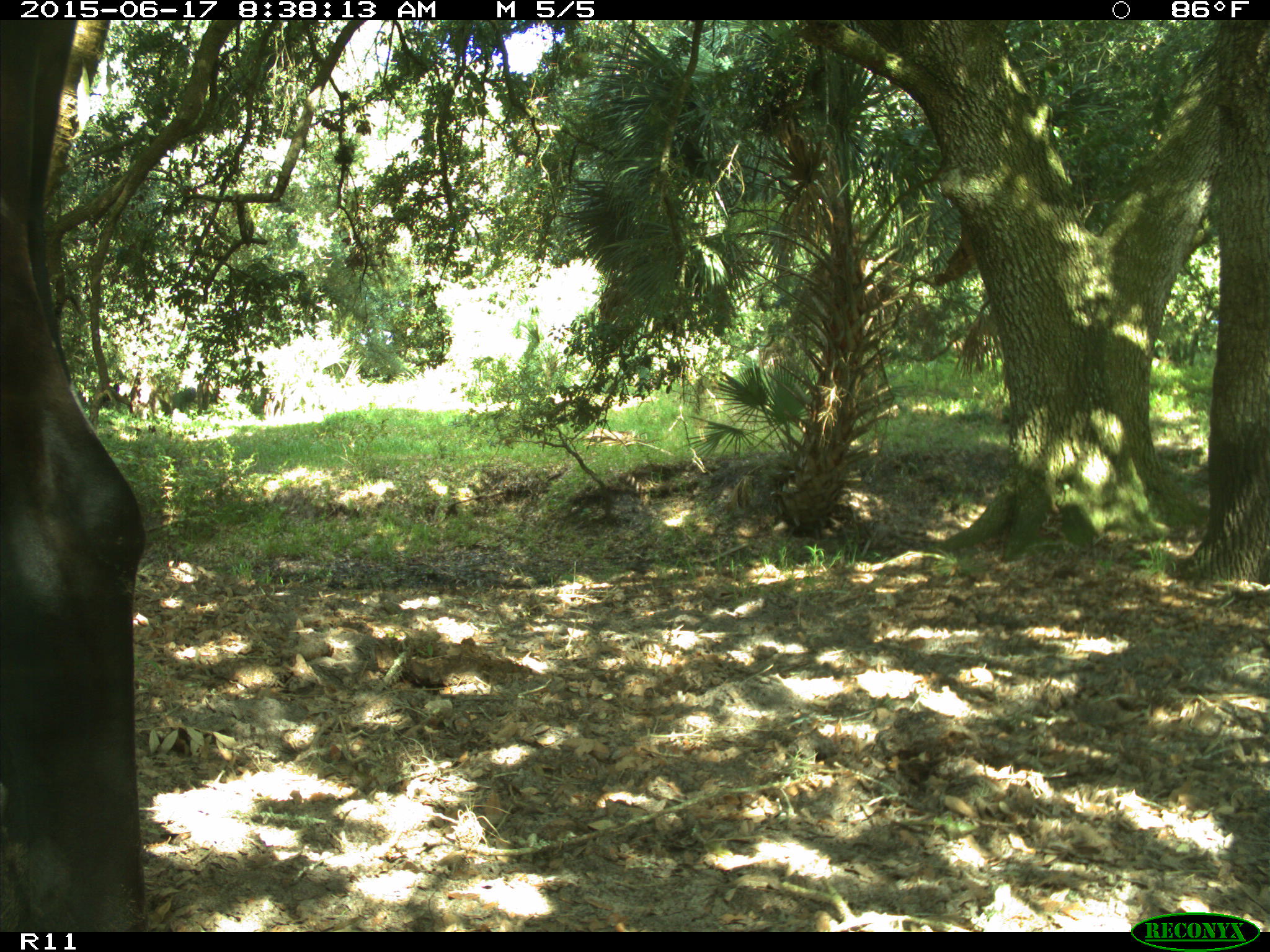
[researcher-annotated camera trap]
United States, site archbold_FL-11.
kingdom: Animalia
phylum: Chordata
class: Mammalia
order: Artiodactyla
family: Bovidae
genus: Bos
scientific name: Bos taurus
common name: domestic cow